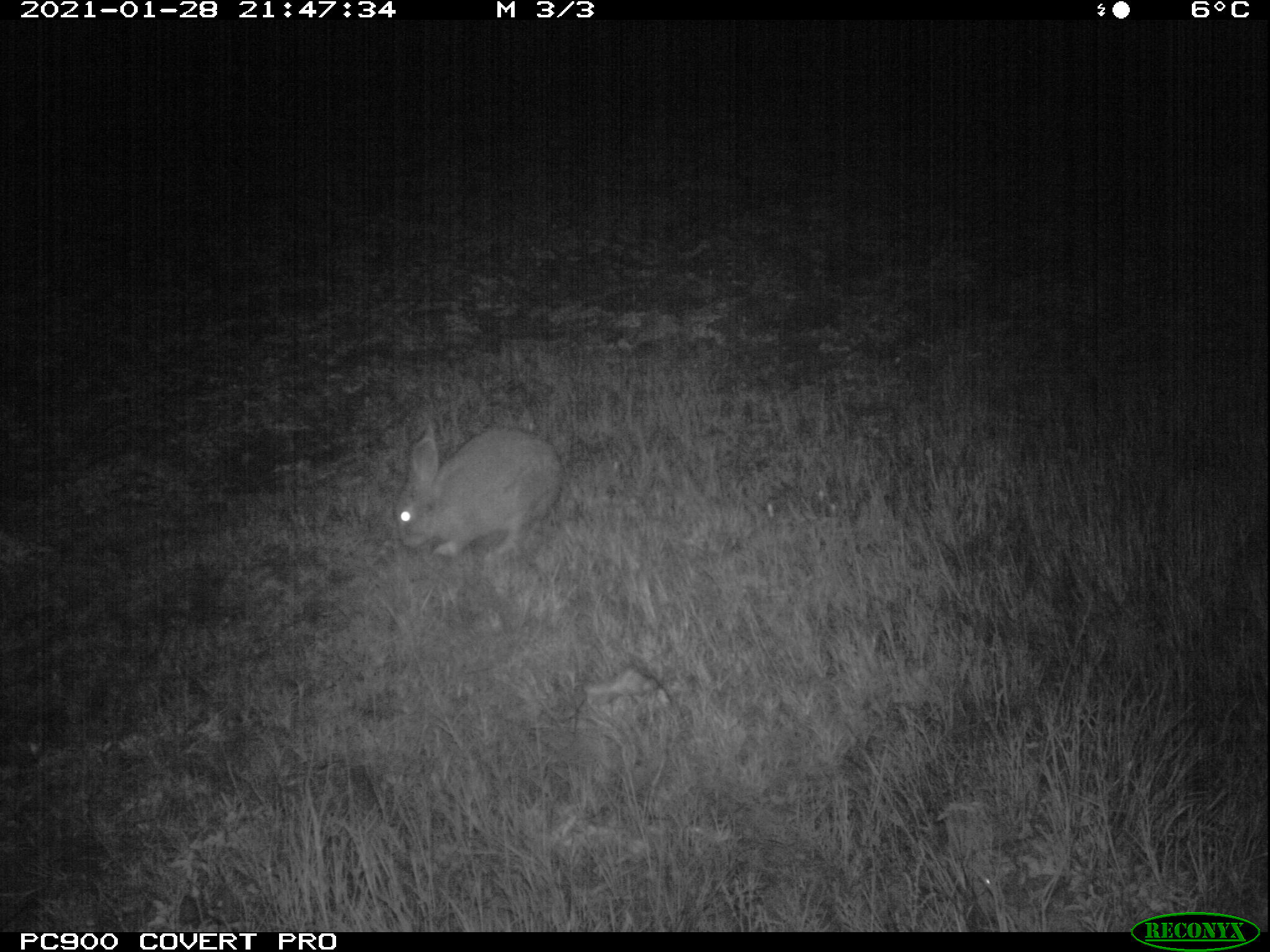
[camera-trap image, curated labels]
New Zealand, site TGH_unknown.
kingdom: Animalia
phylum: Chordata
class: Mammalia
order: Lagomorpha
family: Leporidae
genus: Oryctolagus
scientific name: Oryctolagus cuniculus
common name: european rabbit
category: rabbit